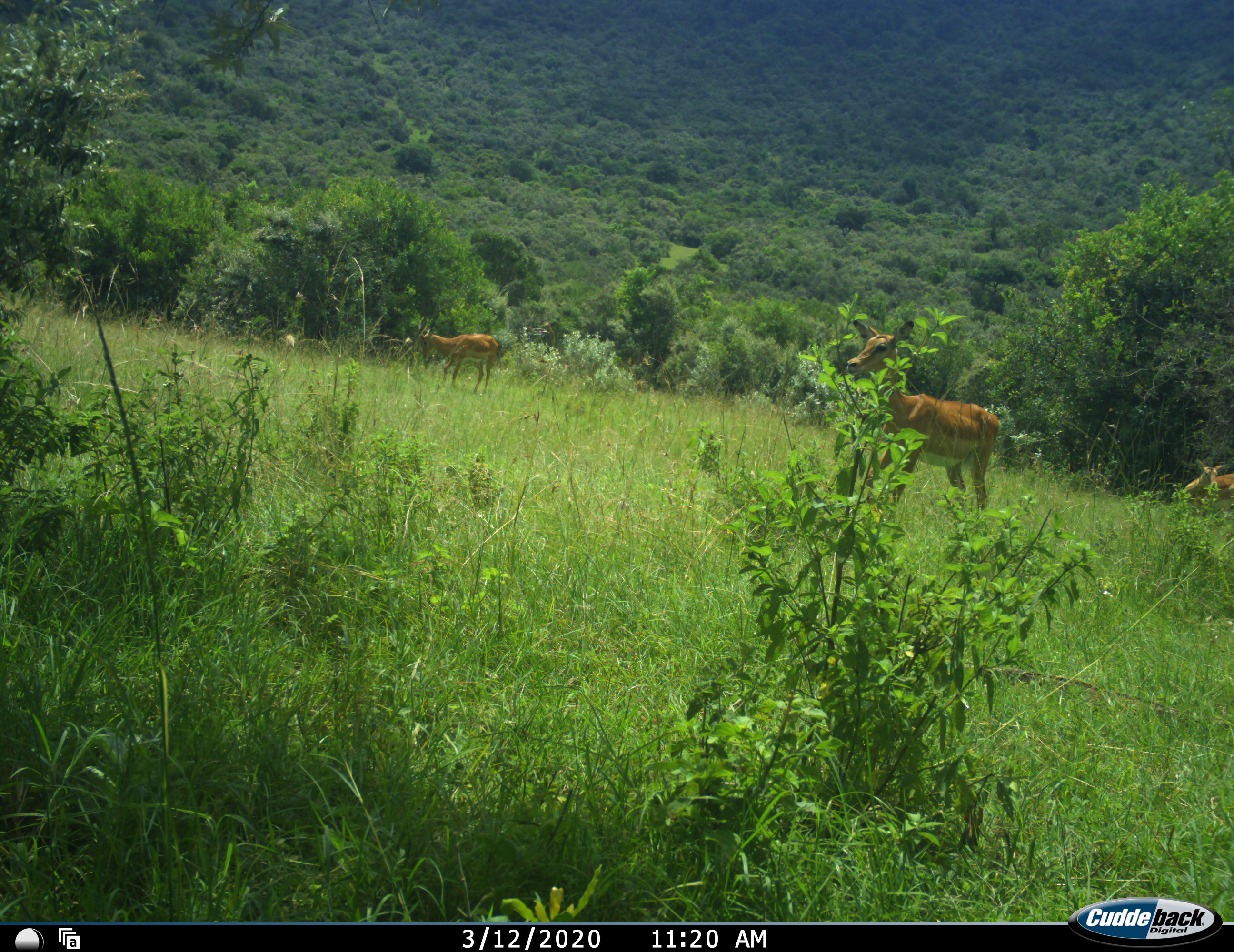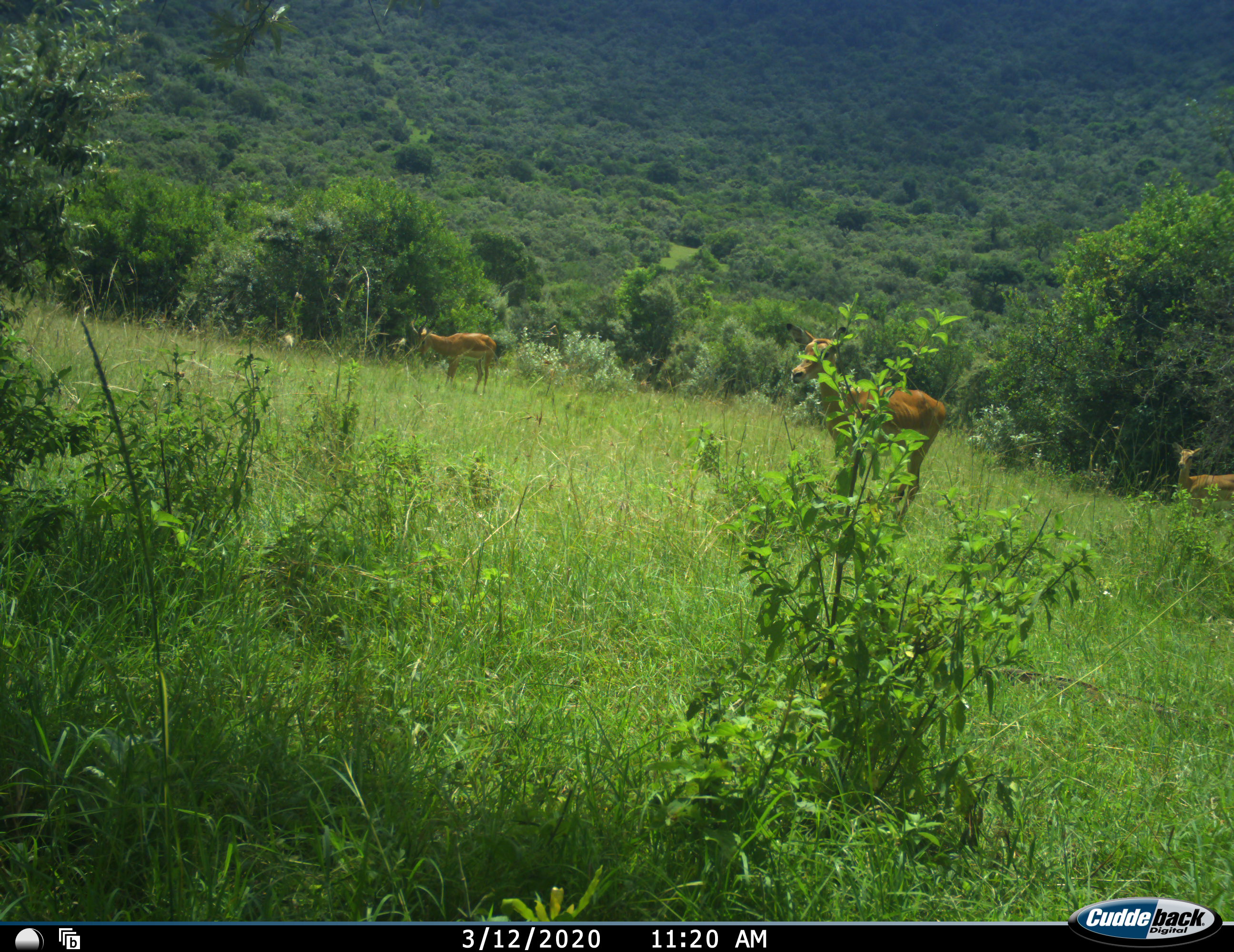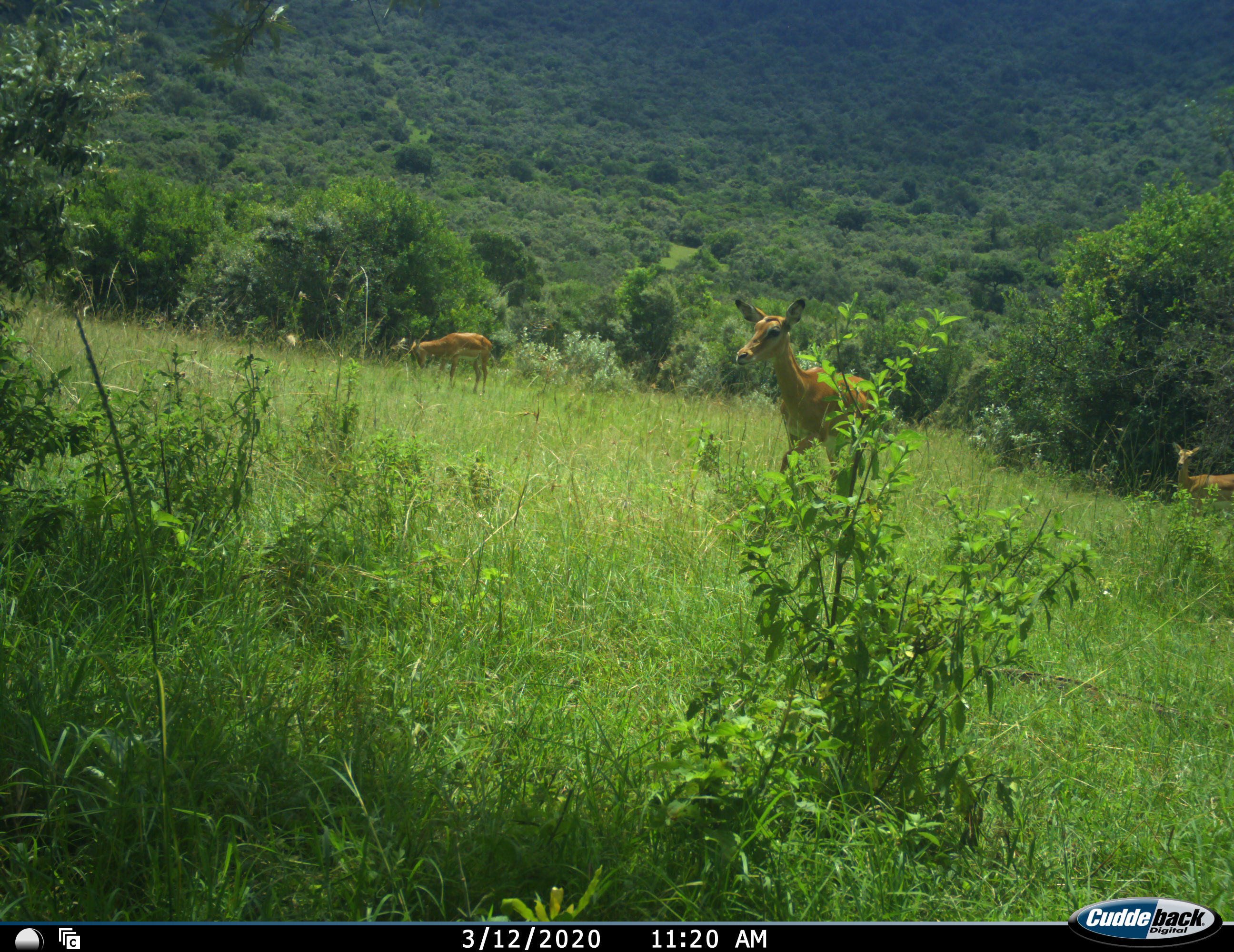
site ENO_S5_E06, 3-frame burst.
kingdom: Animalia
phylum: Chordata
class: Mammalia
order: Artiodactyla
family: Bovidae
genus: Aepyceros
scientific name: Aepyceros melampus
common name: impala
Impala (Aepyceros melampus), count 3. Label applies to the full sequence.